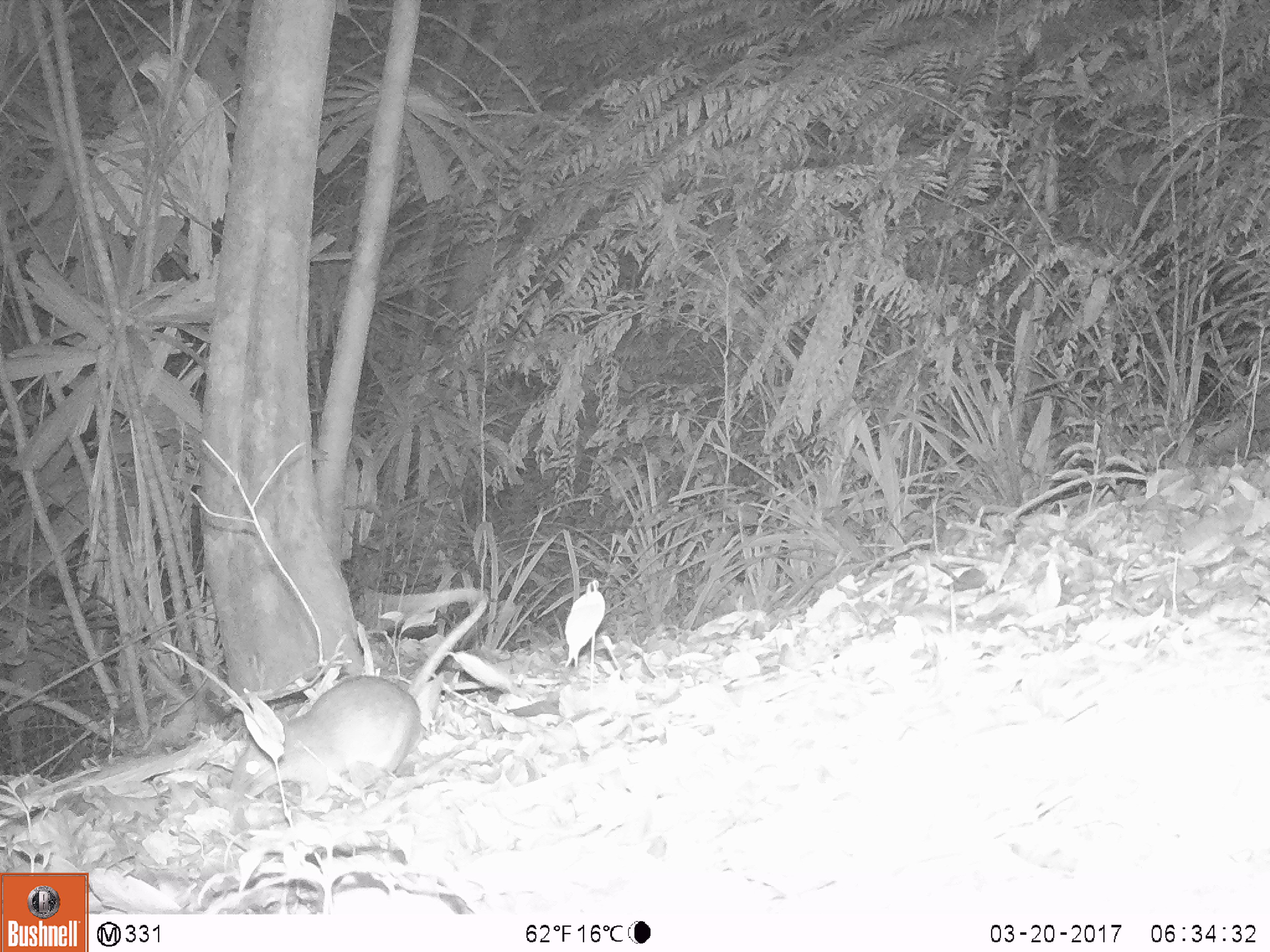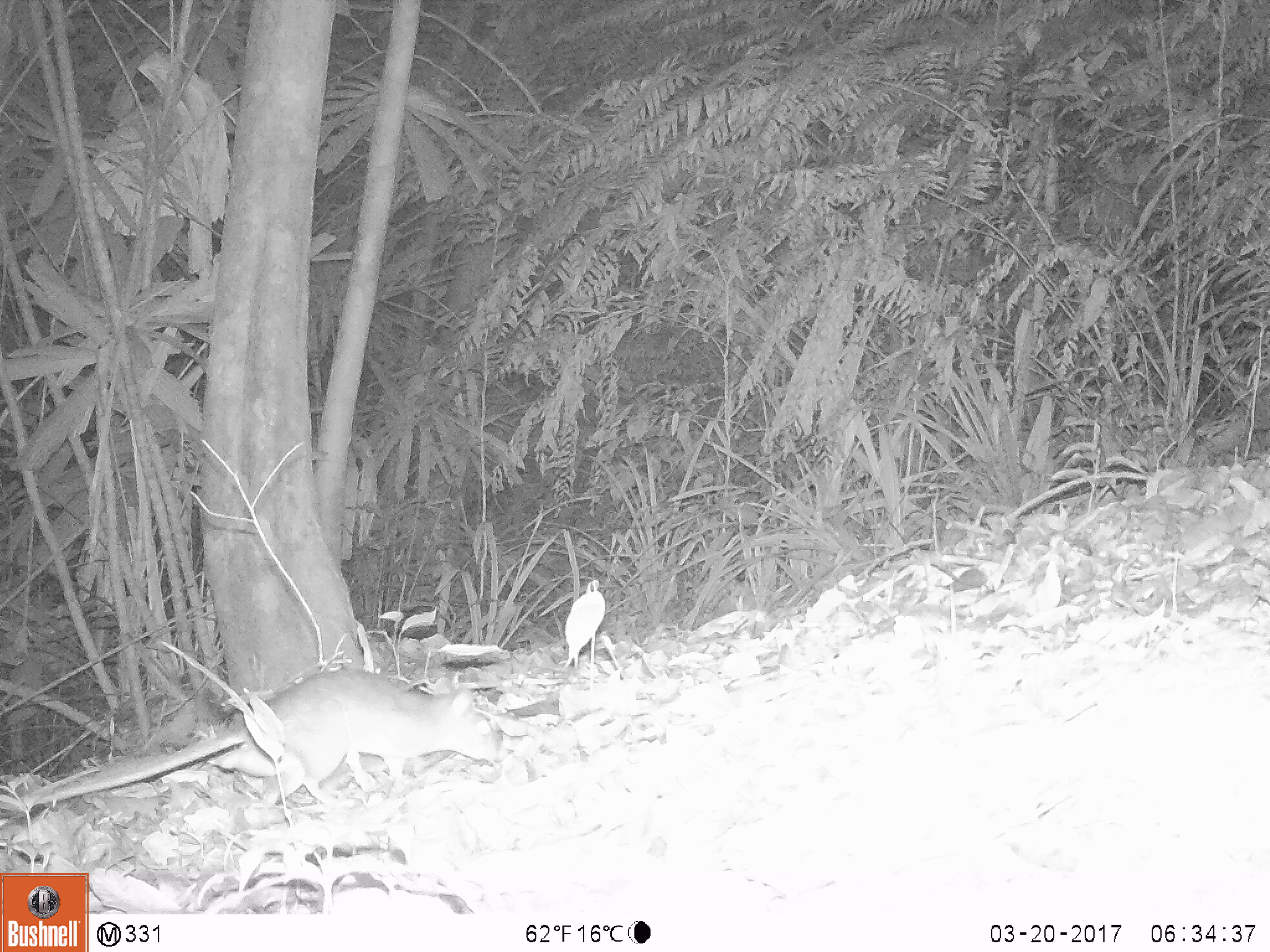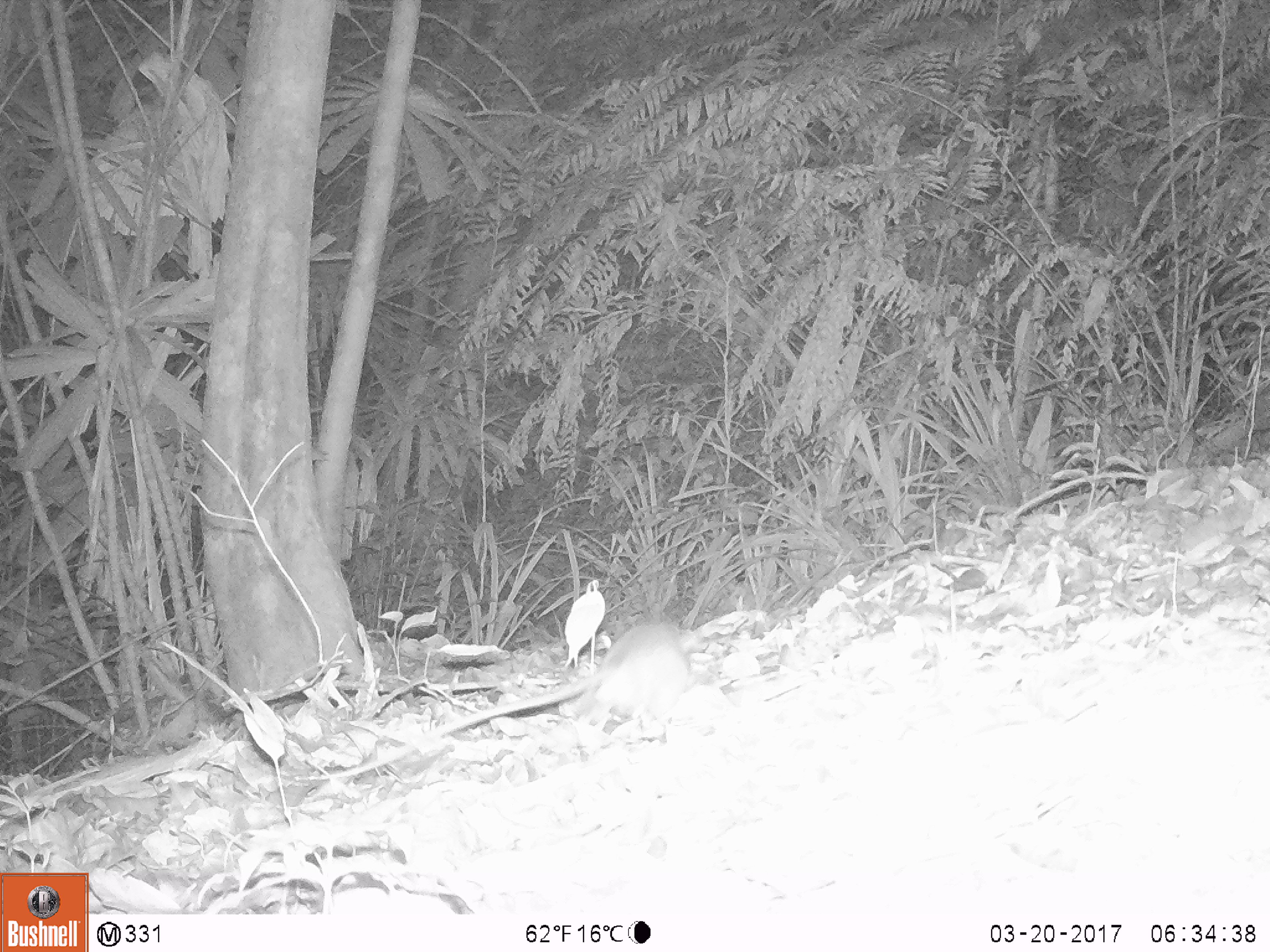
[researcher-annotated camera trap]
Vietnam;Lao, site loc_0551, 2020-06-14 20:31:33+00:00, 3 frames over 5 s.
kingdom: Animalia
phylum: Chordata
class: Mammalia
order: Rodentia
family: Muridae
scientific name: Muridae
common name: old-world mice and rats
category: unidentified murid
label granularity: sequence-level